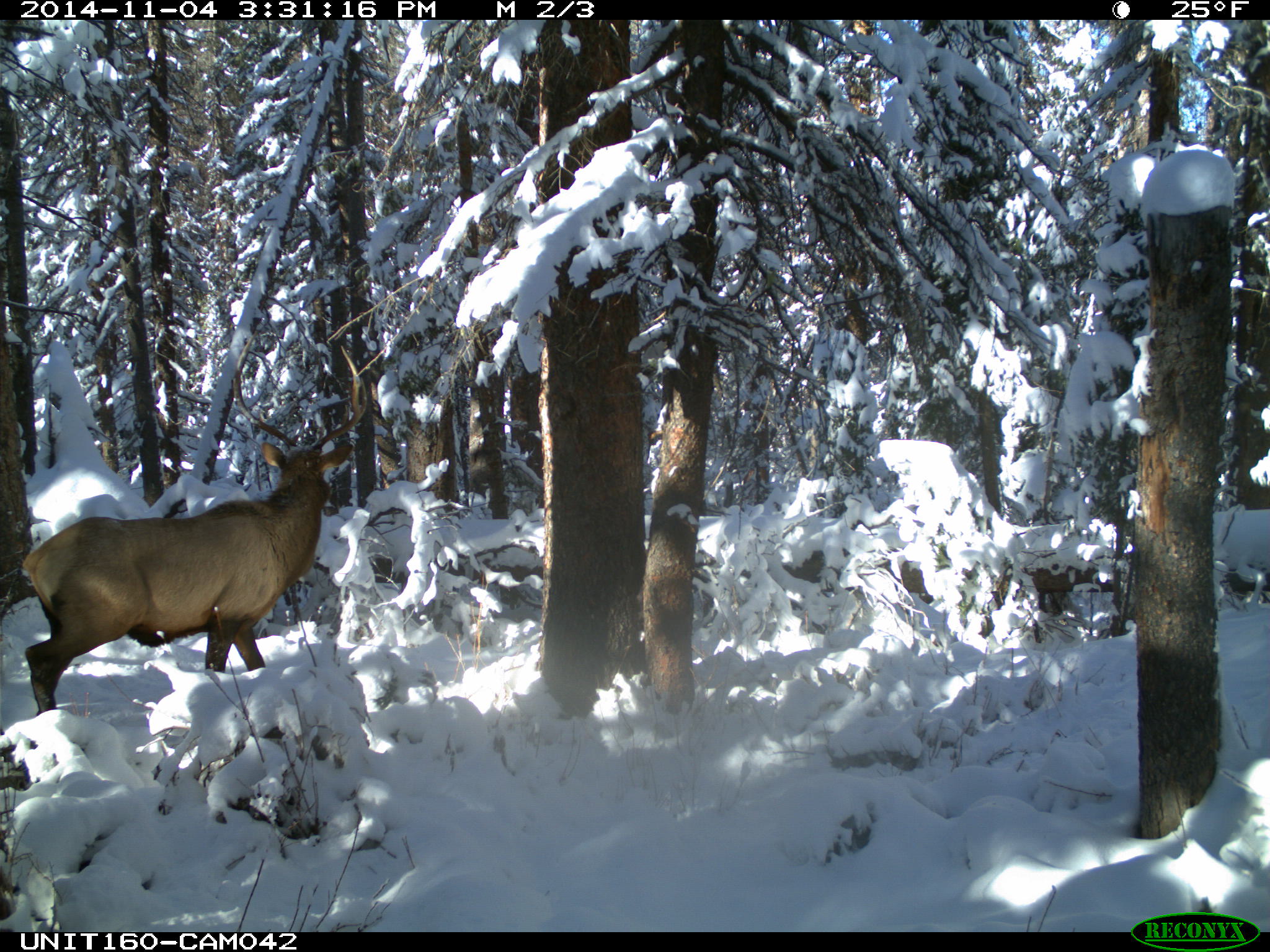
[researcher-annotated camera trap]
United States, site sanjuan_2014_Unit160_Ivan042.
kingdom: Animalia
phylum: Chordata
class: Mammalia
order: Artiodactyla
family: Cervidae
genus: Cervus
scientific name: Cervus elaphus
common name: red deer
Cervus elaphus (red deer).